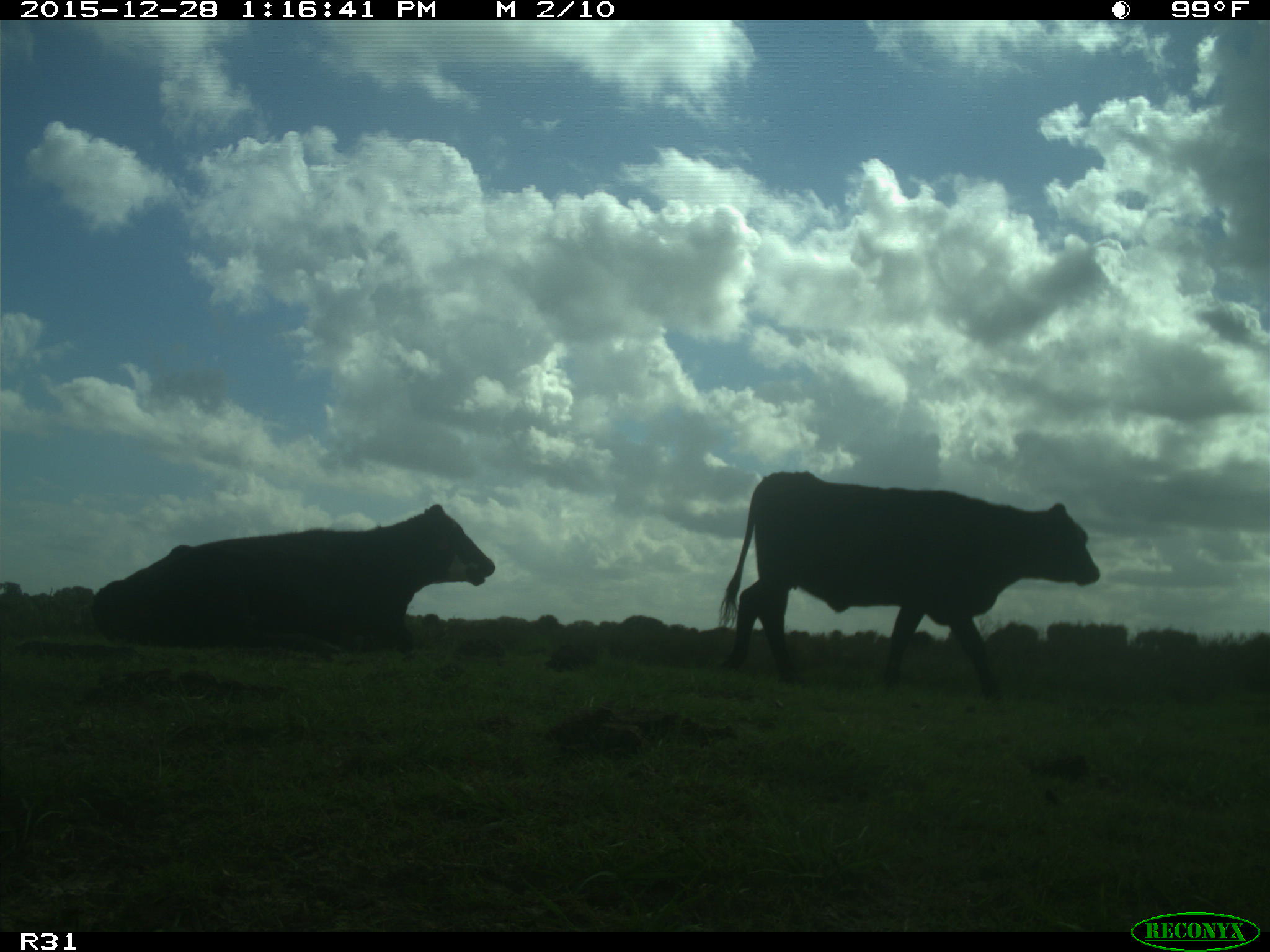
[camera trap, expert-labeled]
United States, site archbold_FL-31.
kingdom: Animalia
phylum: Chordata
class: Mammalia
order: Artiodactyla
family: Bovidae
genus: Bos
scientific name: Bos taurus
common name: domestic cow